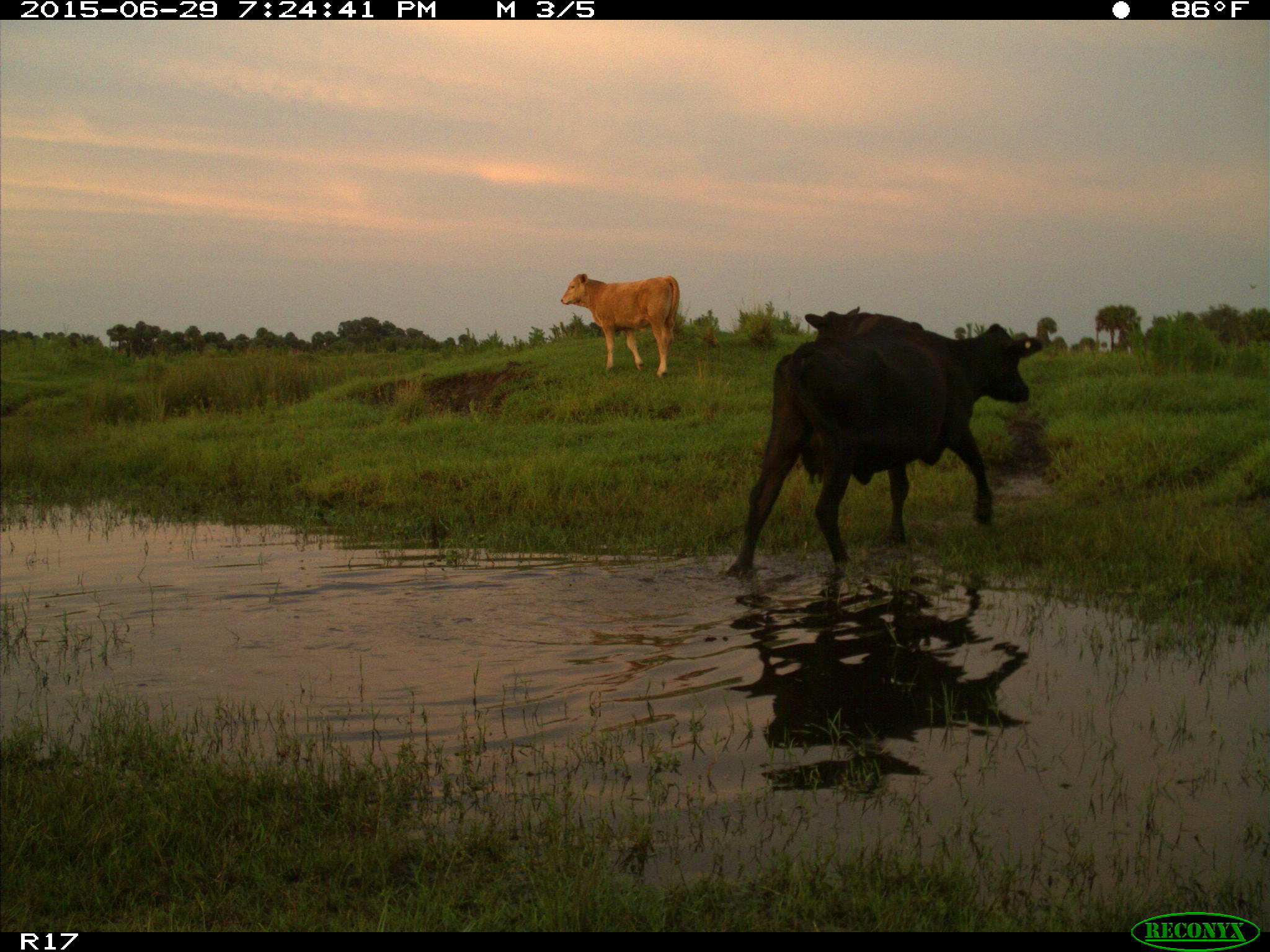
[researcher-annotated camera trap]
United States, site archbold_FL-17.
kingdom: Animalia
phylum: Chordata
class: Mammalia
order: Artiodactyla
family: Bovidae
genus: Bos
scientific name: Bos taurus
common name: domestic cow